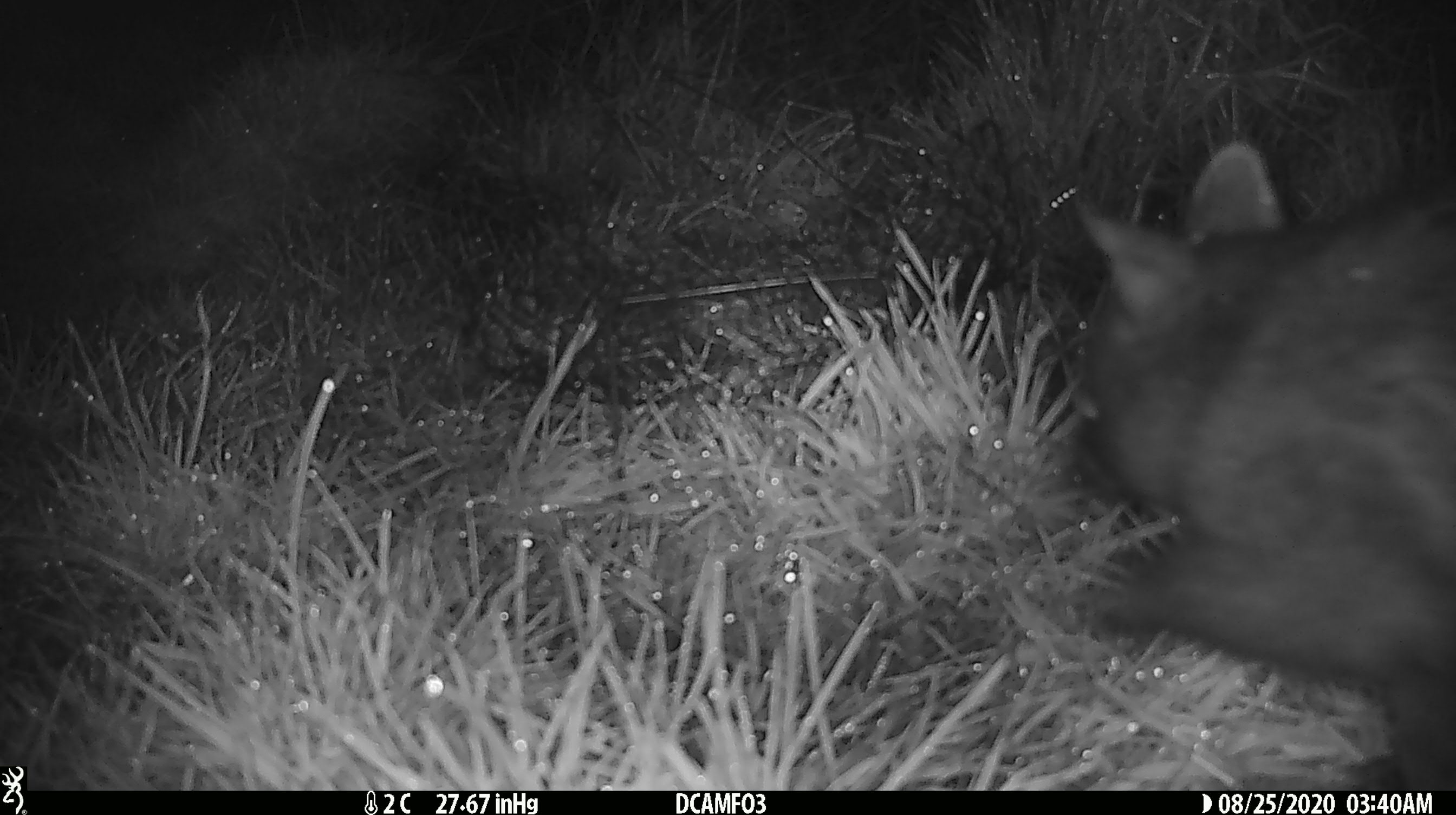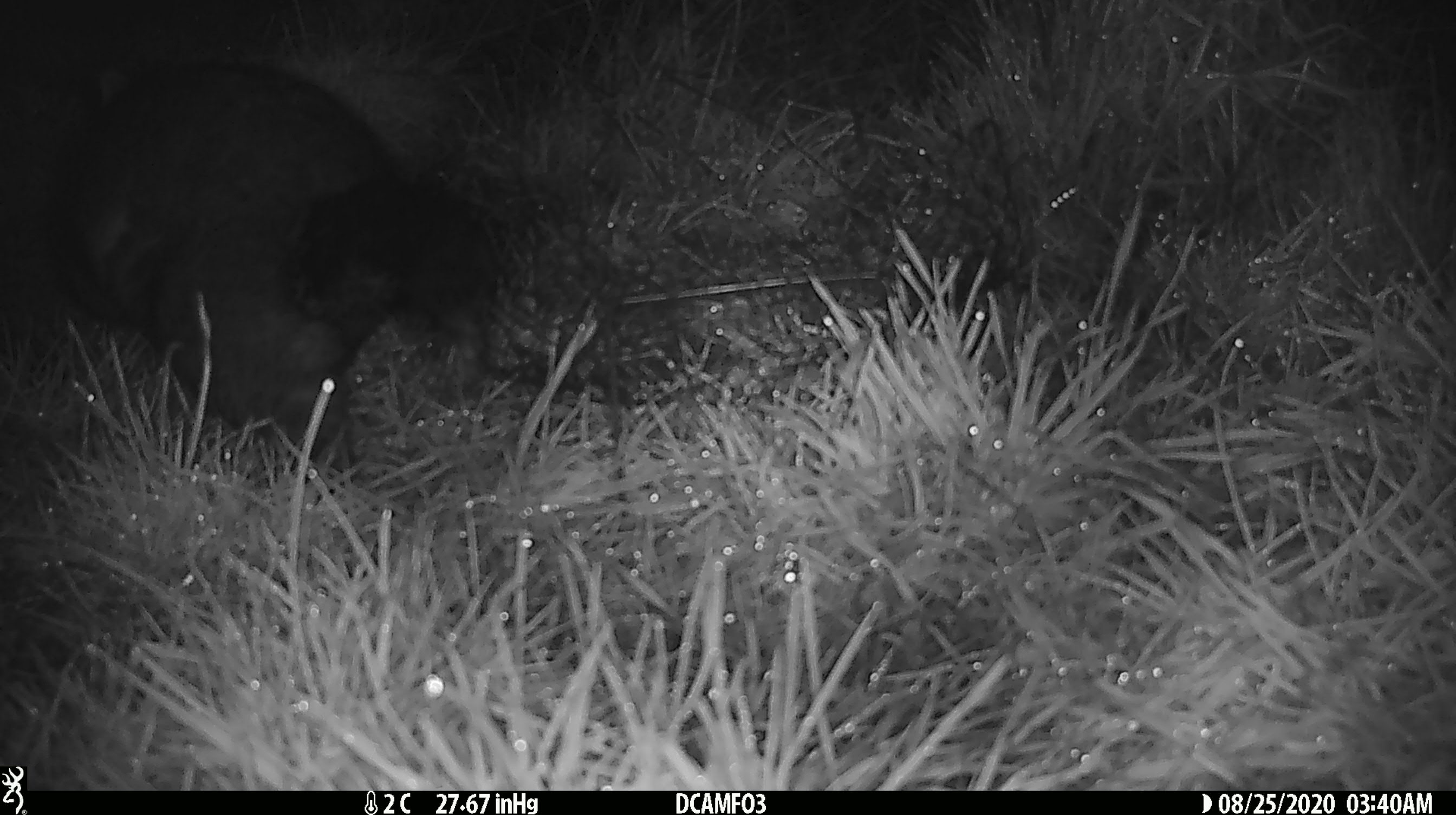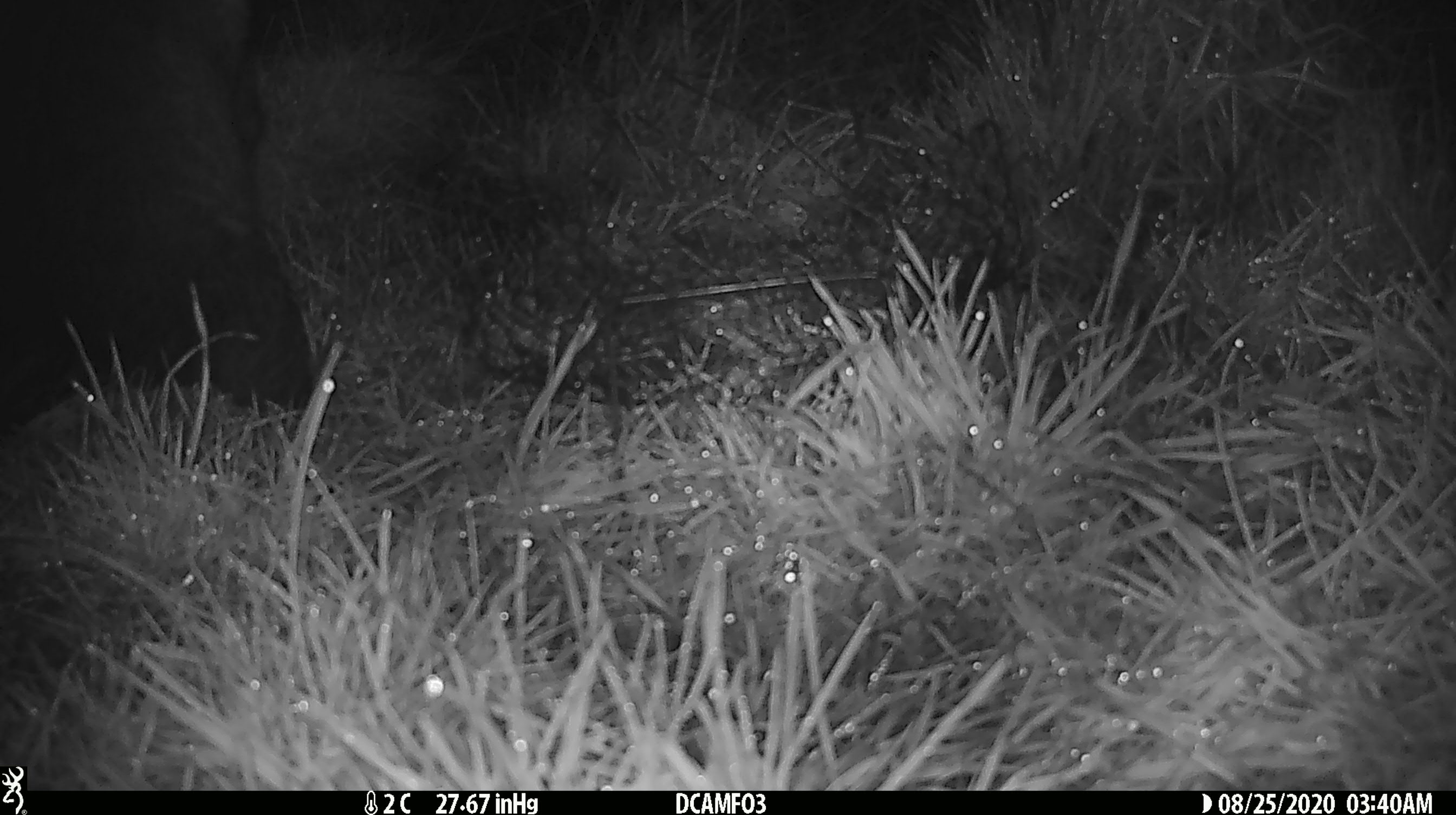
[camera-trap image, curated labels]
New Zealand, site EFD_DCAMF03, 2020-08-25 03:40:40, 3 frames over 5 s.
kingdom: Animalia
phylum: Chordata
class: Mammalia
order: Diprotodontia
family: Phalangeridae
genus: Trichosurus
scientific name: Trichosurus vulpecula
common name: common brushtail possum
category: possum